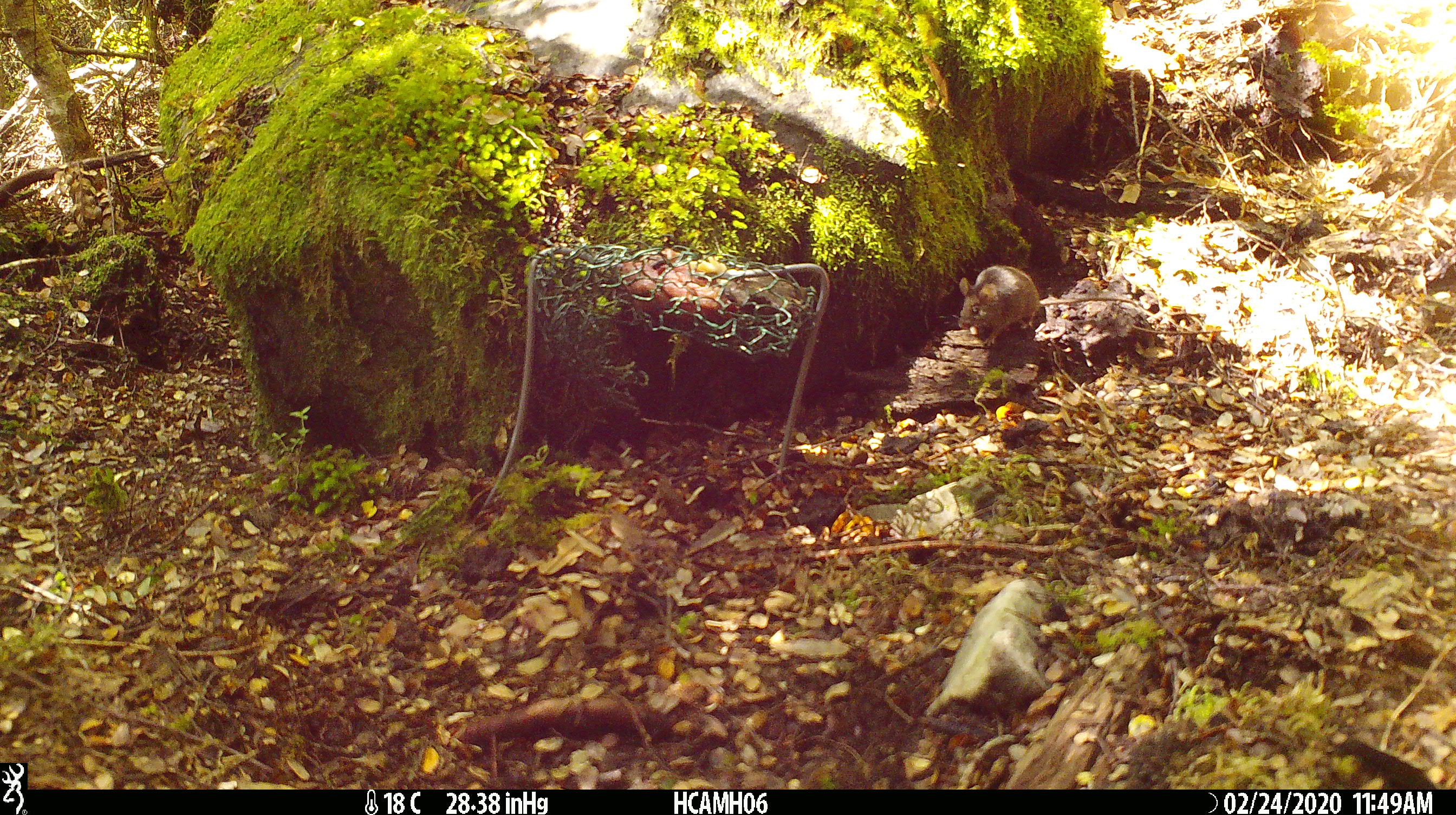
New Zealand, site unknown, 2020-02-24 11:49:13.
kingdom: Animalia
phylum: Chordata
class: Mammalia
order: Rodentia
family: Muridae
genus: Mus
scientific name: Mus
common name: mouse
Mouse (Mus).